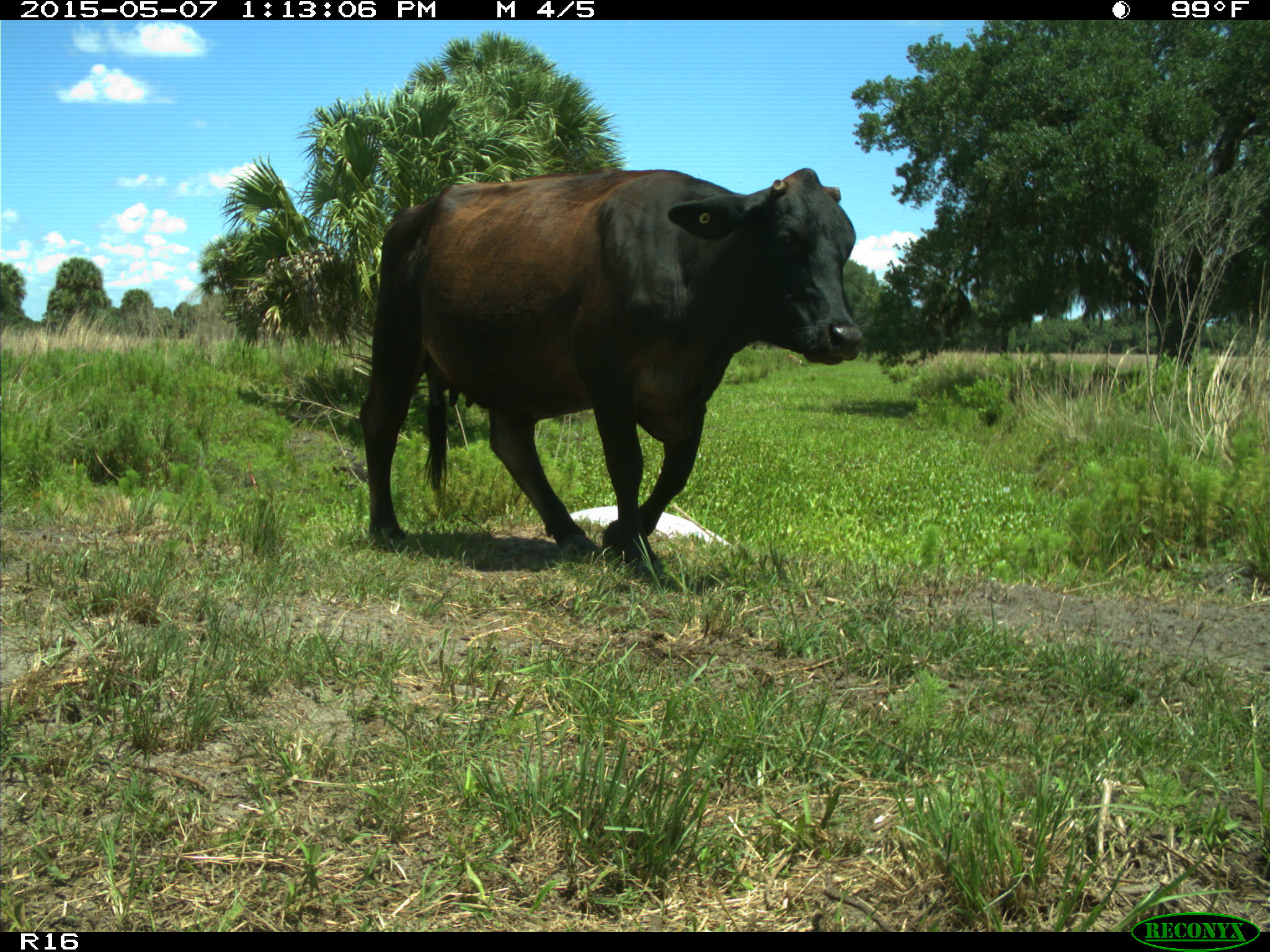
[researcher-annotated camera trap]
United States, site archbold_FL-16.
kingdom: Animalia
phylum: Chordata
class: Mammalia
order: Artiodactyla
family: Bovidae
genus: Bos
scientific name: Bos taurus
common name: domestic cow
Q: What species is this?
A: Bos taurus (domestic cow).